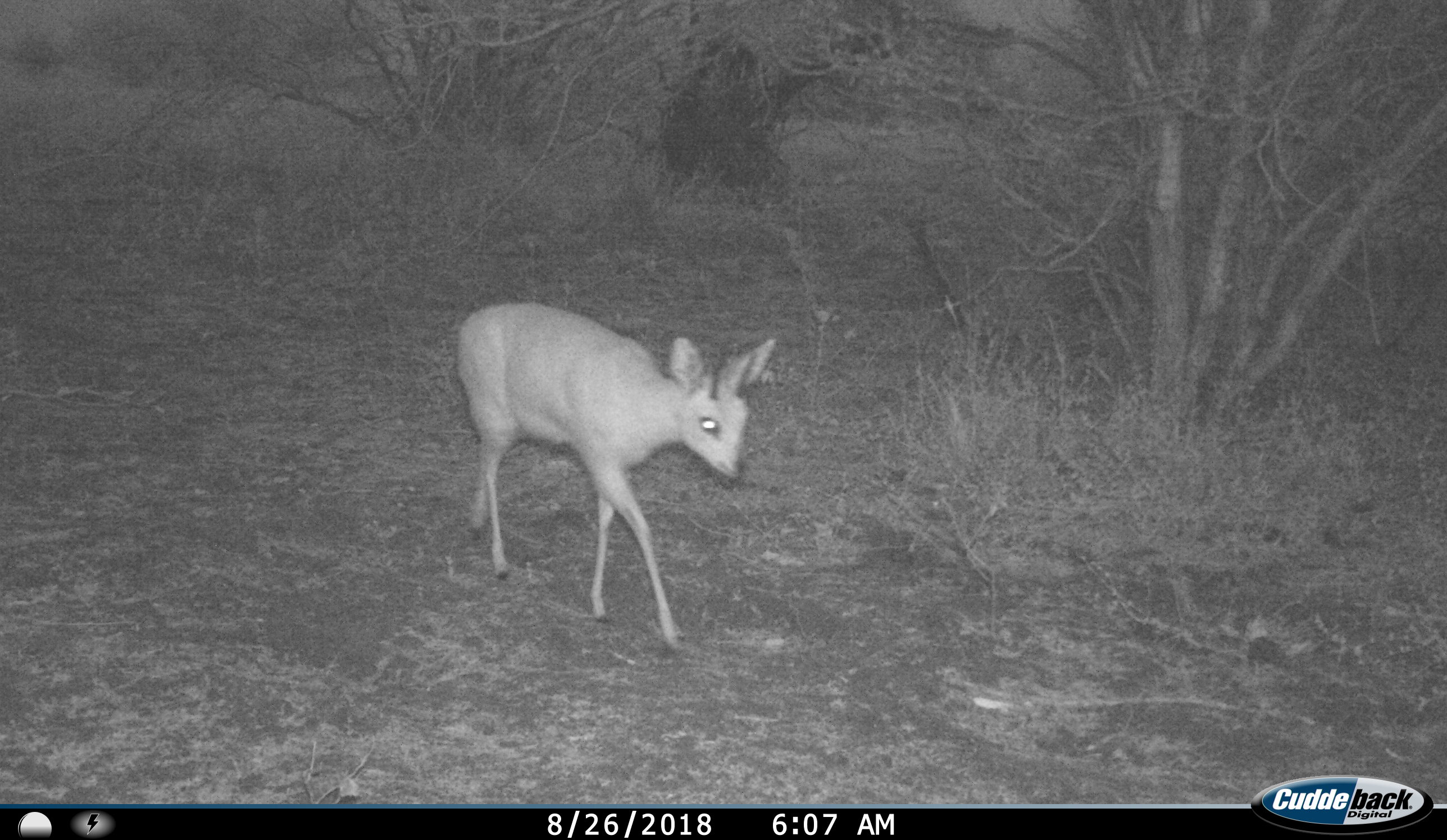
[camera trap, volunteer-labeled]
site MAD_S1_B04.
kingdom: Animalia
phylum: Chordata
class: Mammalia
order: Artiodactyla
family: Bovidae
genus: Raphicerus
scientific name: Raphicerus campestris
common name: steenbok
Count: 1.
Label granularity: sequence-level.